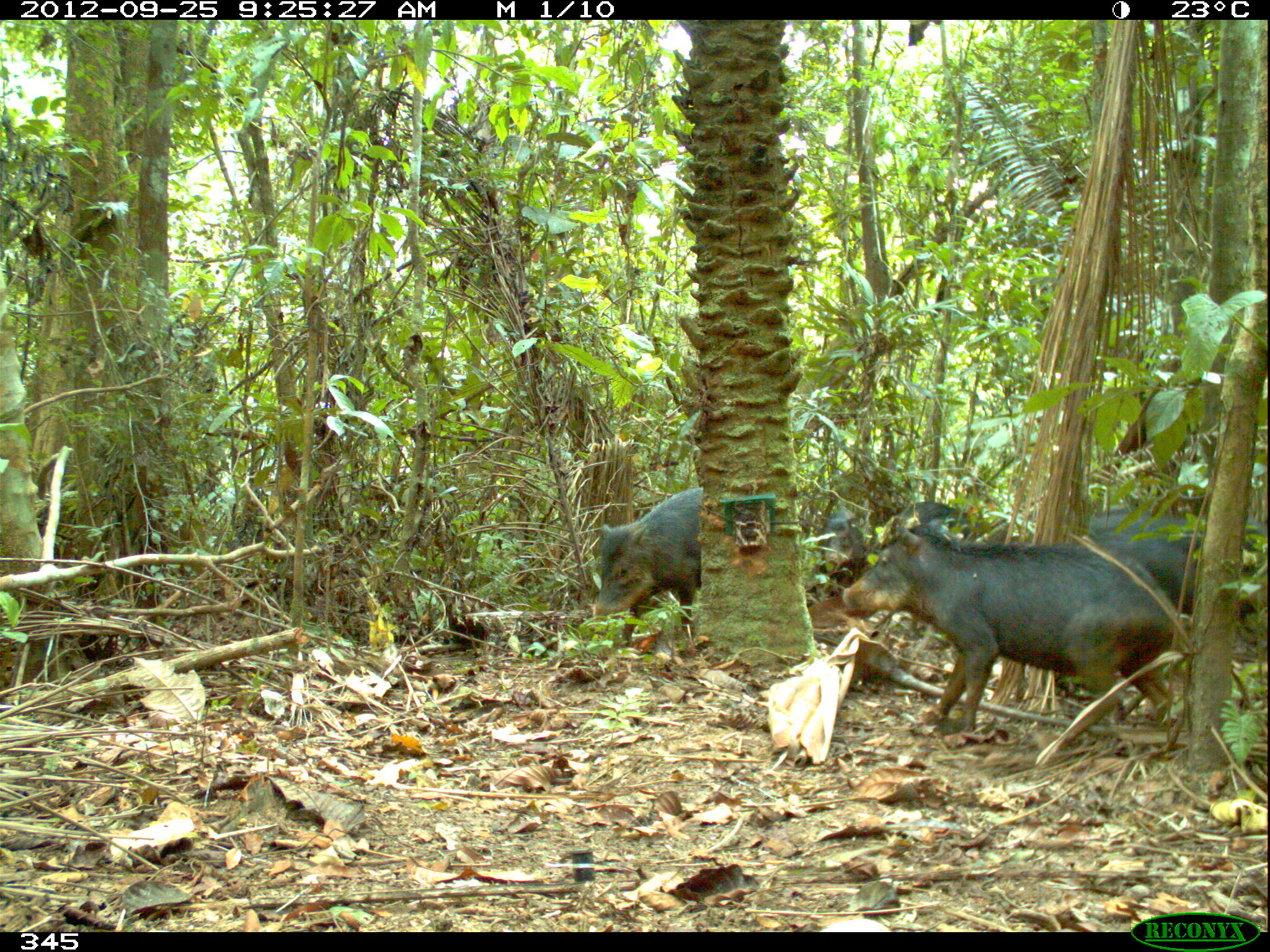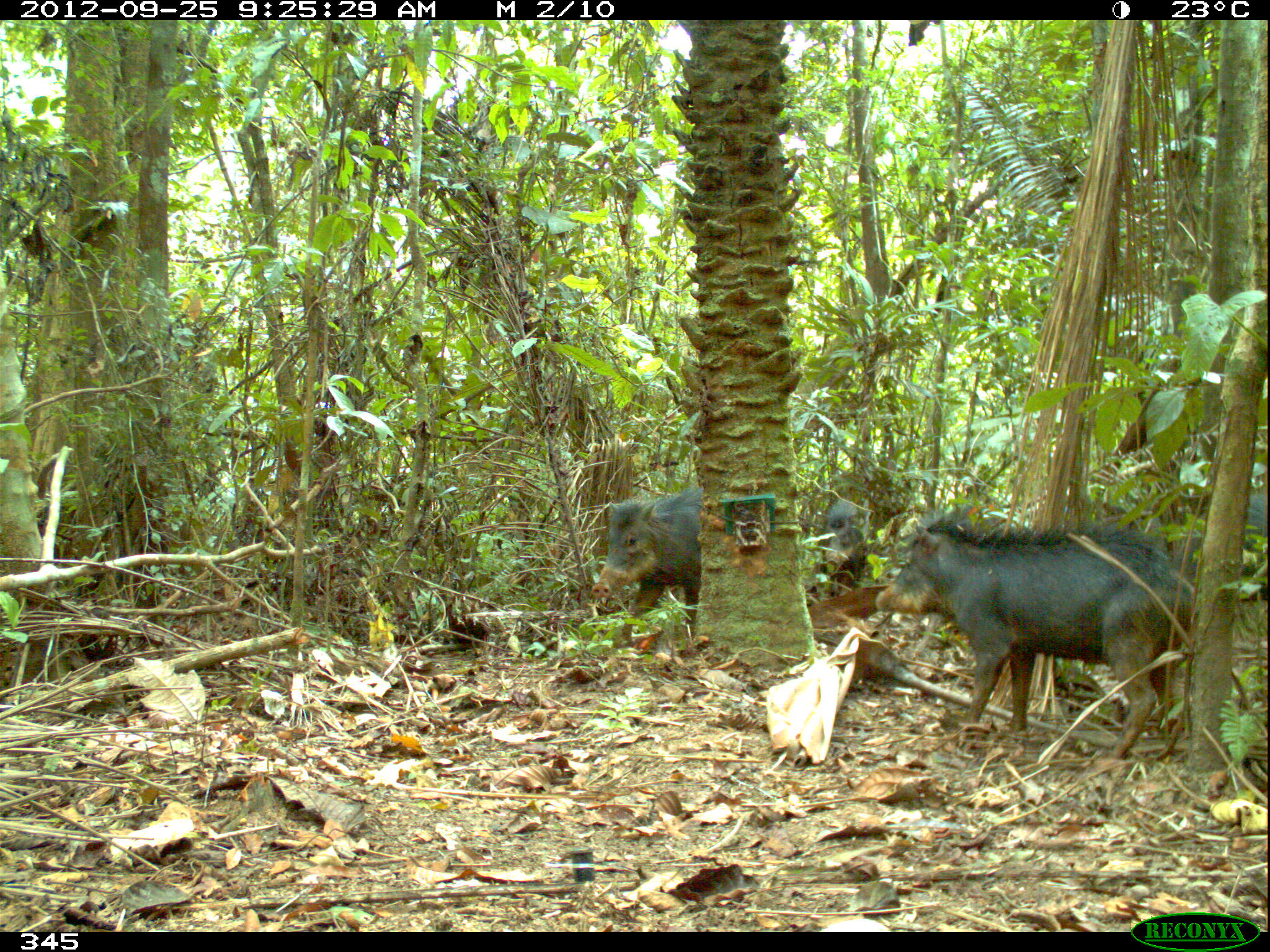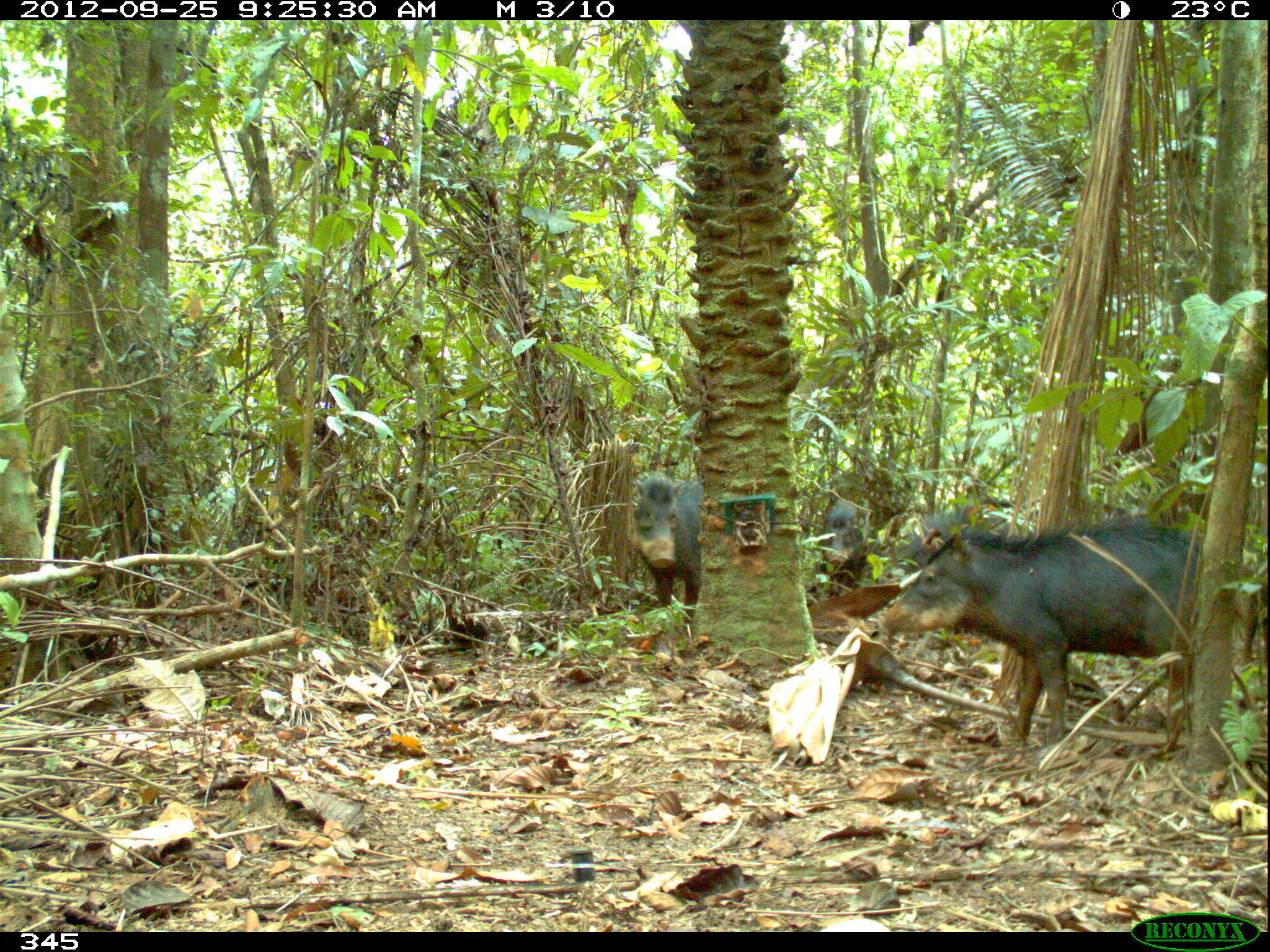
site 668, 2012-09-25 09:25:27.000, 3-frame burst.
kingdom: Animalia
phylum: Chordata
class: Mammalia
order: Artiodactyla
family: Tayassuidae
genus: Tayassu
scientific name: Tayassu pecari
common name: white-lipped peccary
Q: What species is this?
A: Tayassu pecari (white-lipped peccary).